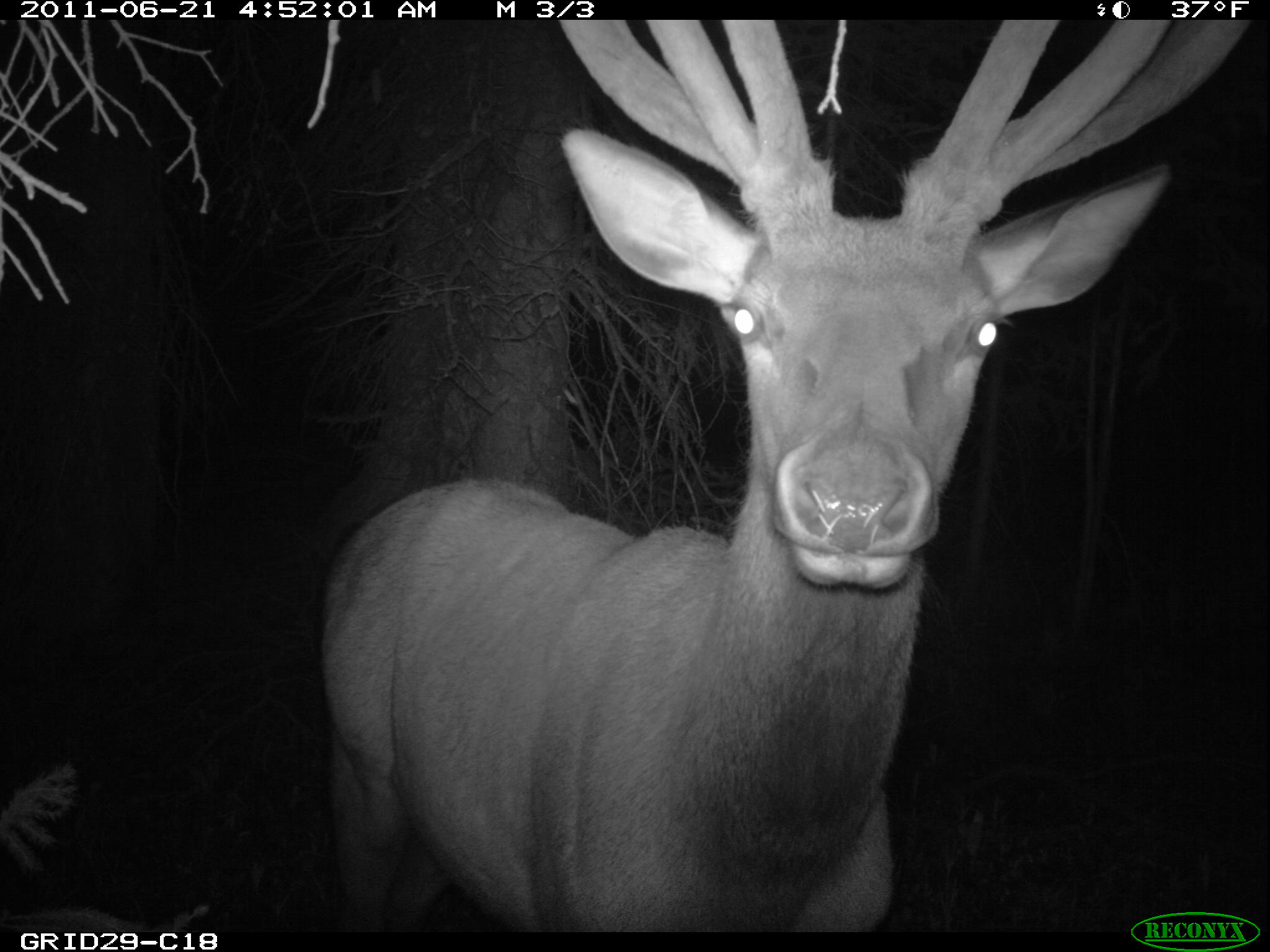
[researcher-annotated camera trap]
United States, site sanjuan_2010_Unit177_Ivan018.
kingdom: Animalia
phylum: Chordata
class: Mammalia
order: Artiodactyla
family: Cervidae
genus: Cervus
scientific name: Cervus elaphus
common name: red deer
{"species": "Cervus elaphus (red deer)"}